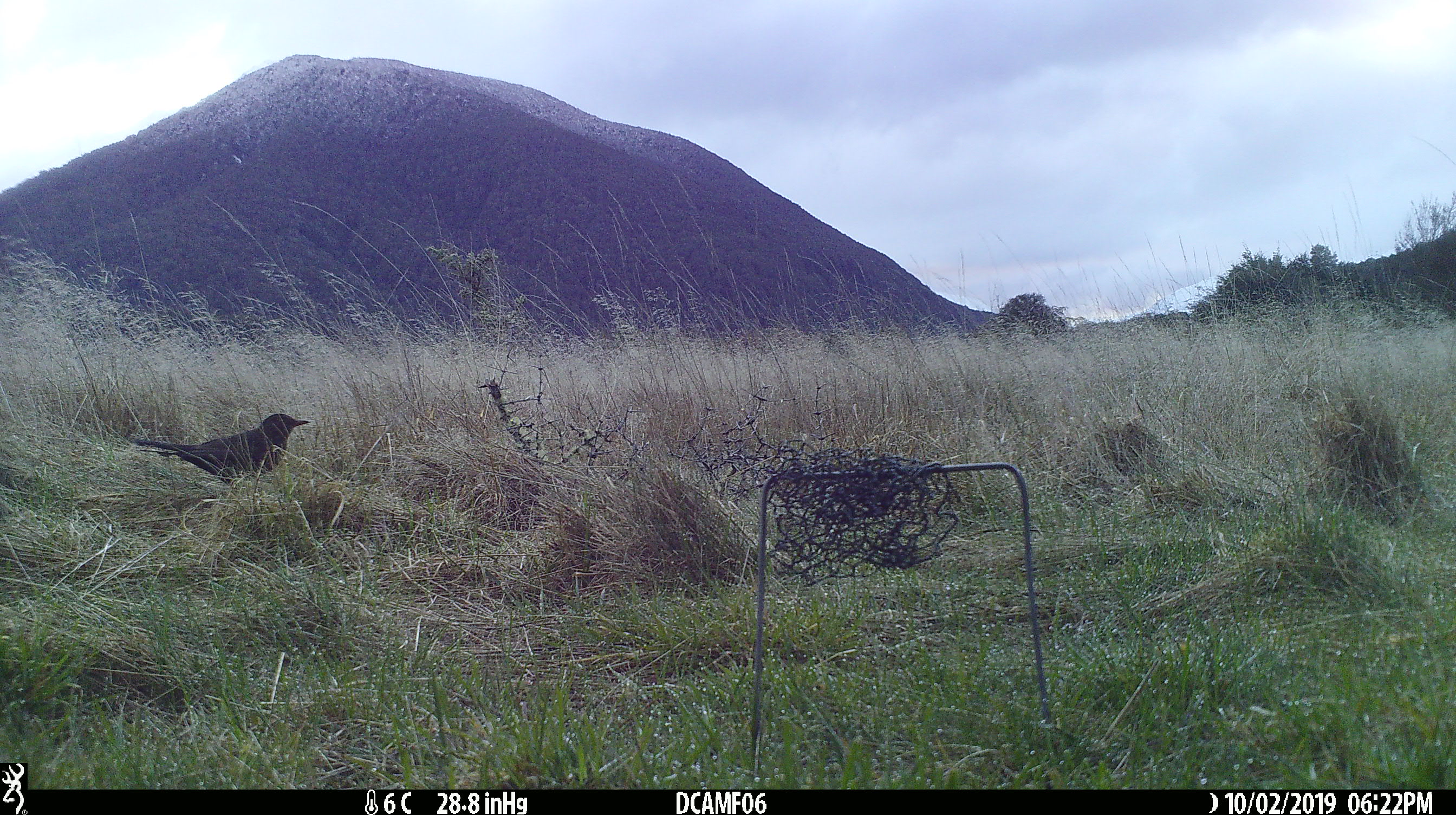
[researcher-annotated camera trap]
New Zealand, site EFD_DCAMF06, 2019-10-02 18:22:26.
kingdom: Animalia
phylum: Chordata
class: Aves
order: Passeriformes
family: Turdidae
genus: Turdus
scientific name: Turdus merula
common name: eurasian blackbird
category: blackbird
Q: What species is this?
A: Blackbird (eurasian blackbird) (Turdus merula).